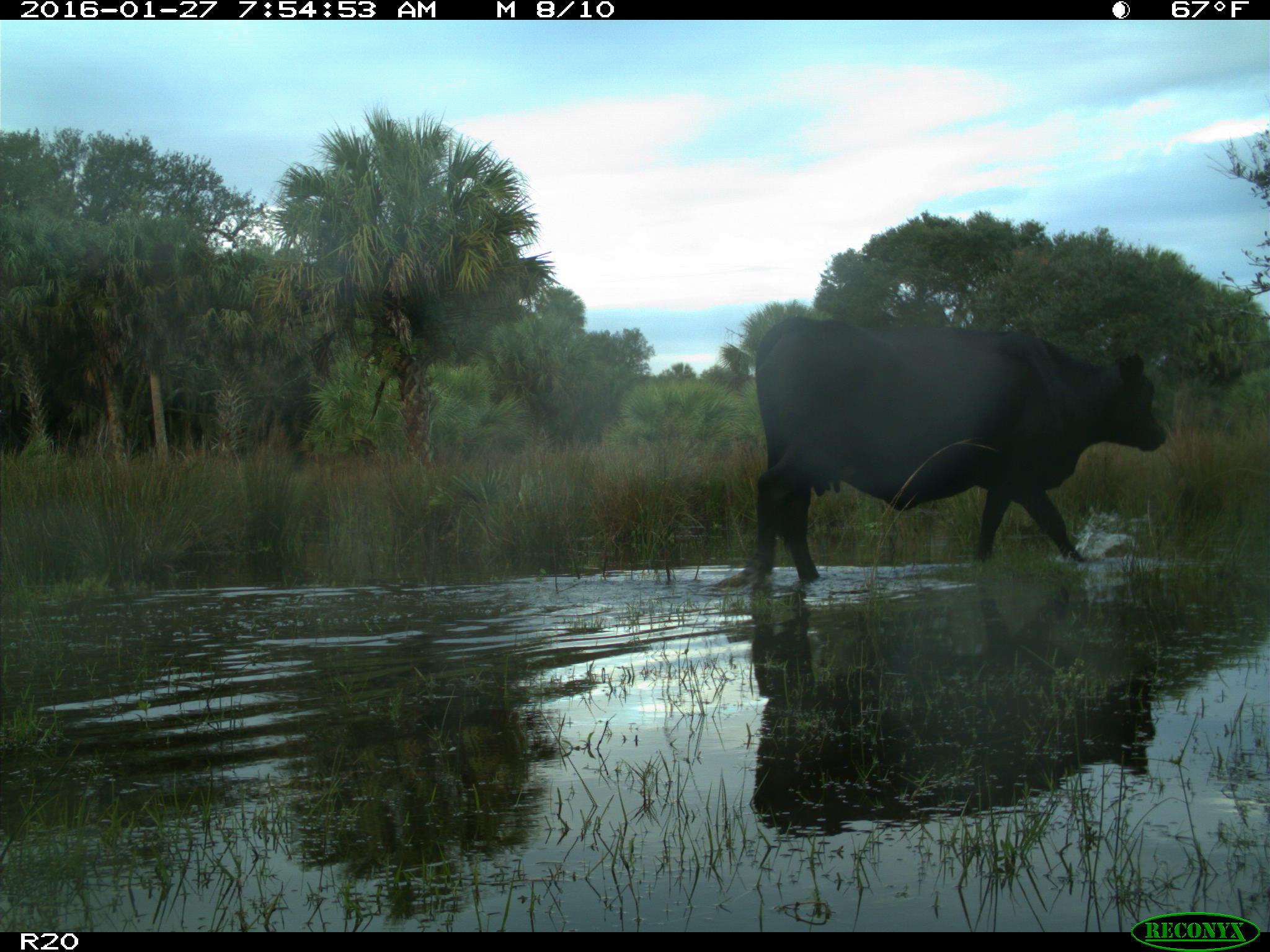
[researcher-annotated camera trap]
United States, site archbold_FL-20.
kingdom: Animalia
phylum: Chordata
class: Mammalia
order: Artiodactyla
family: Bovidae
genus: Bos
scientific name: Bos taurus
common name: domestic cow